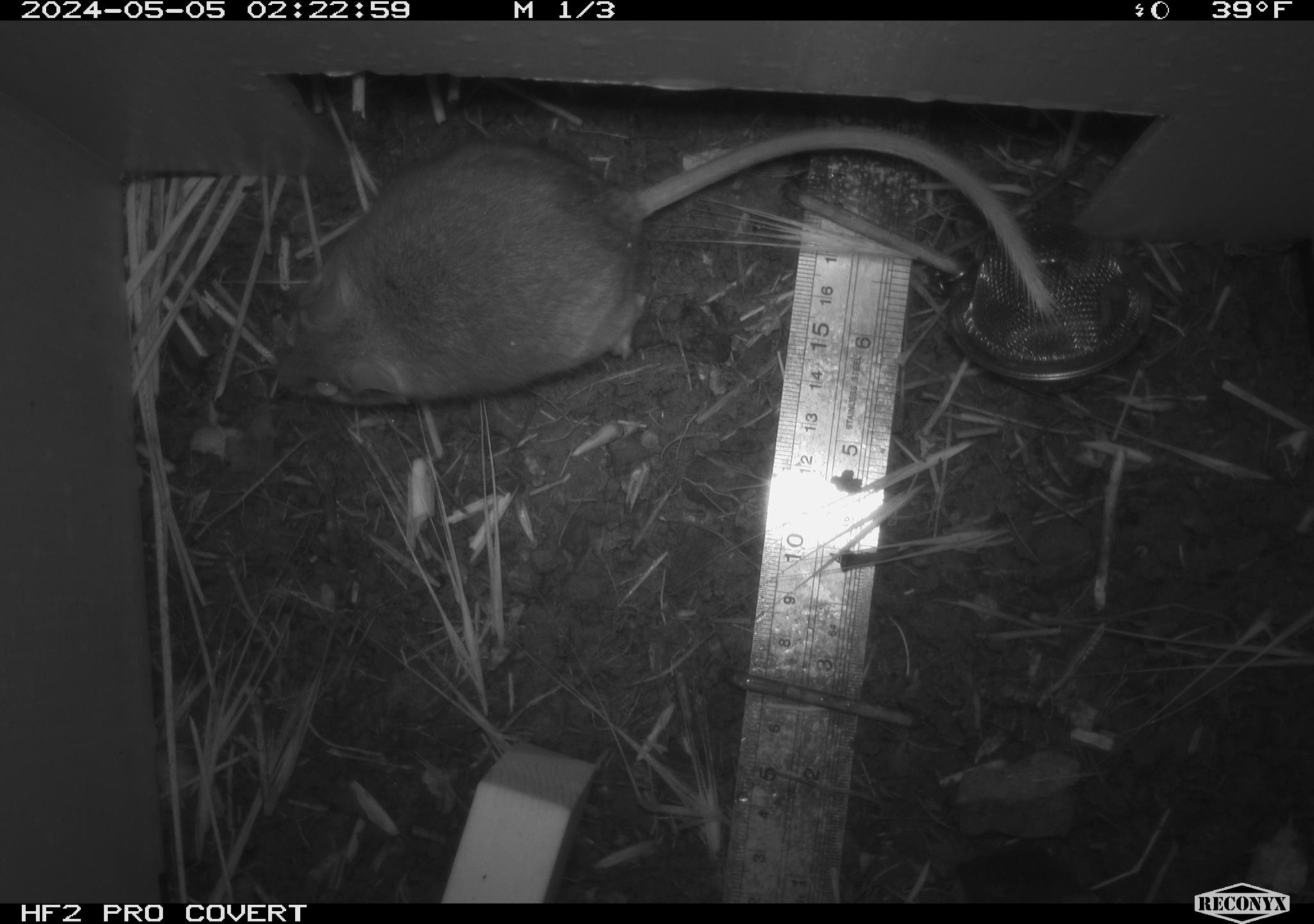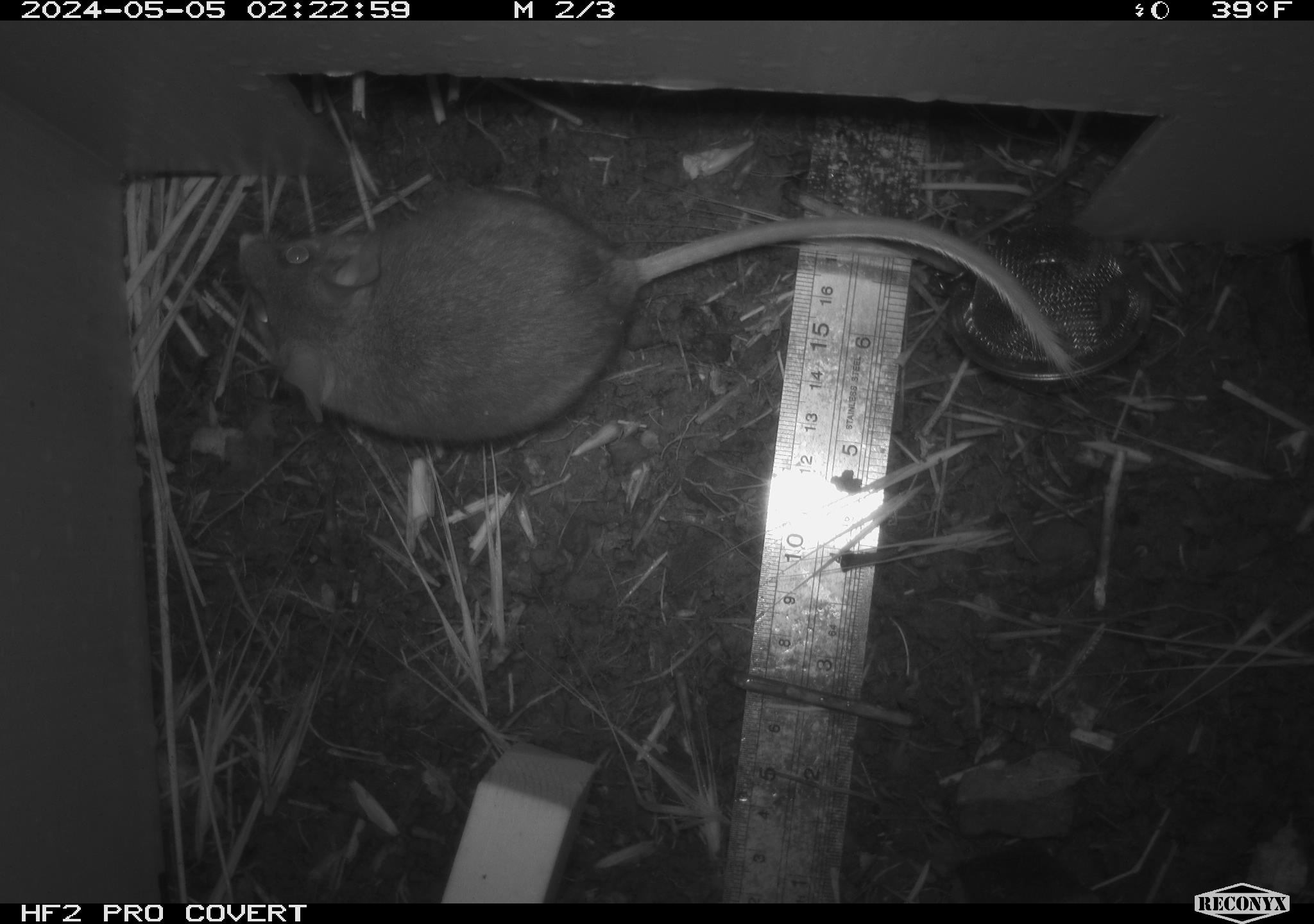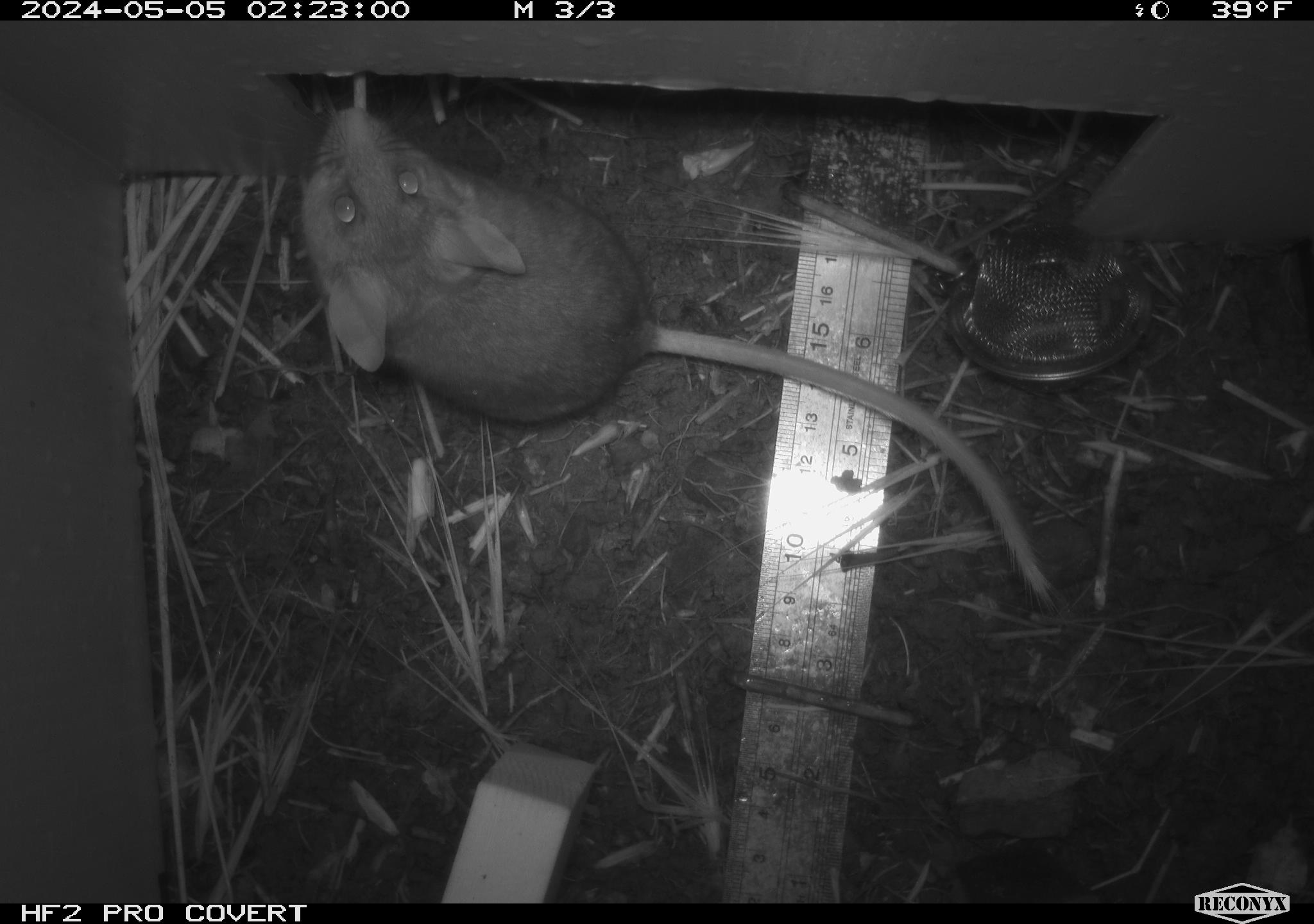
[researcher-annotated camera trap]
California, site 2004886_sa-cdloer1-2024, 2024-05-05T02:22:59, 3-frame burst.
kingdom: Animalia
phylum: Chordata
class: Mammalia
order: Rodentia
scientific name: Rodentia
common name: mouse species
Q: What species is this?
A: Mouse species (Rodentia).